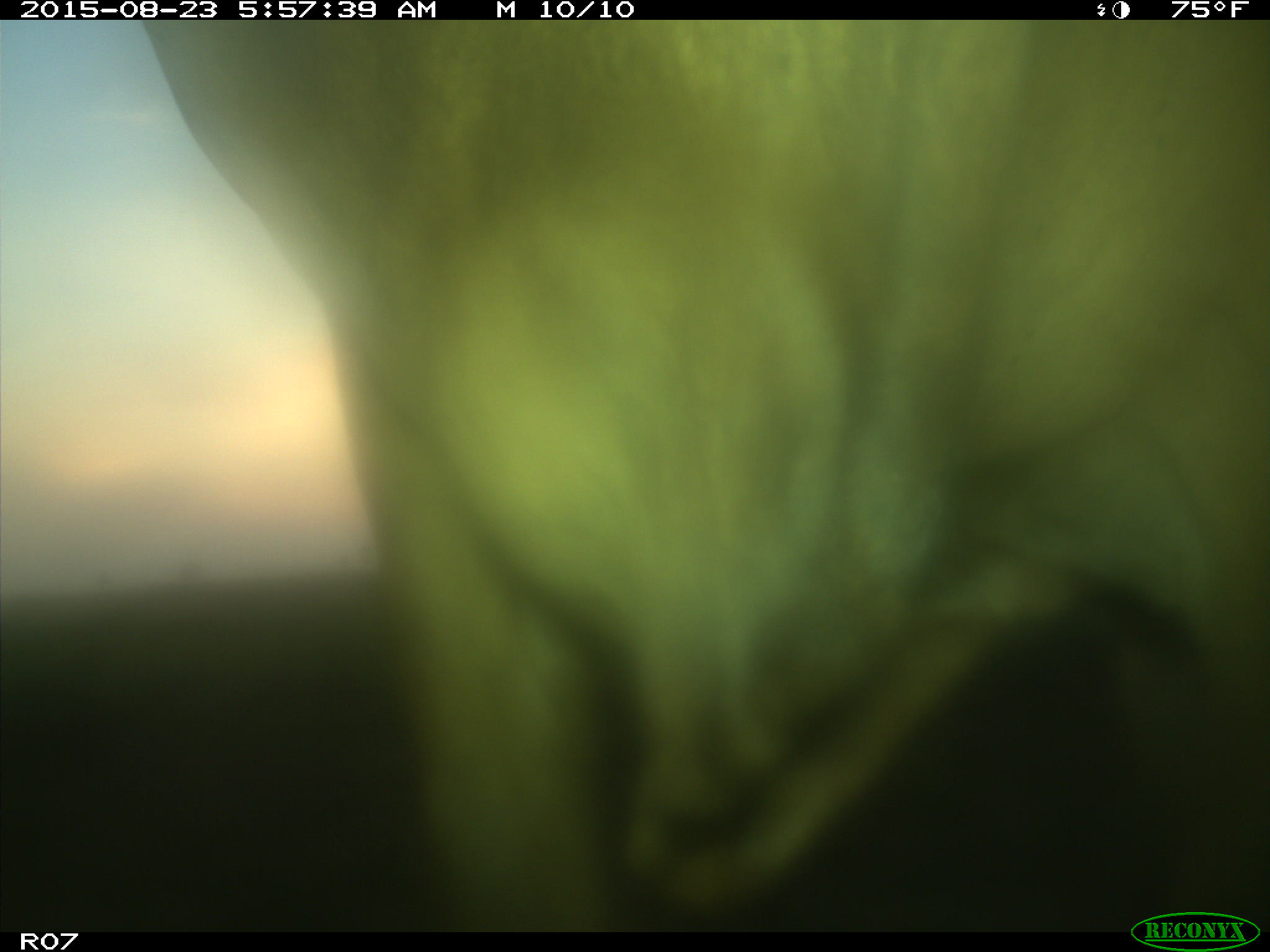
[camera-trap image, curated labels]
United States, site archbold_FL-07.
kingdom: Animalia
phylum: Chordata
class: Mammalia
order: Artiodactyla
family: Bovidae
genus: Bos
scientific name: Bos taurus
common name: domestic cow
Bos taurus (domestic cow).